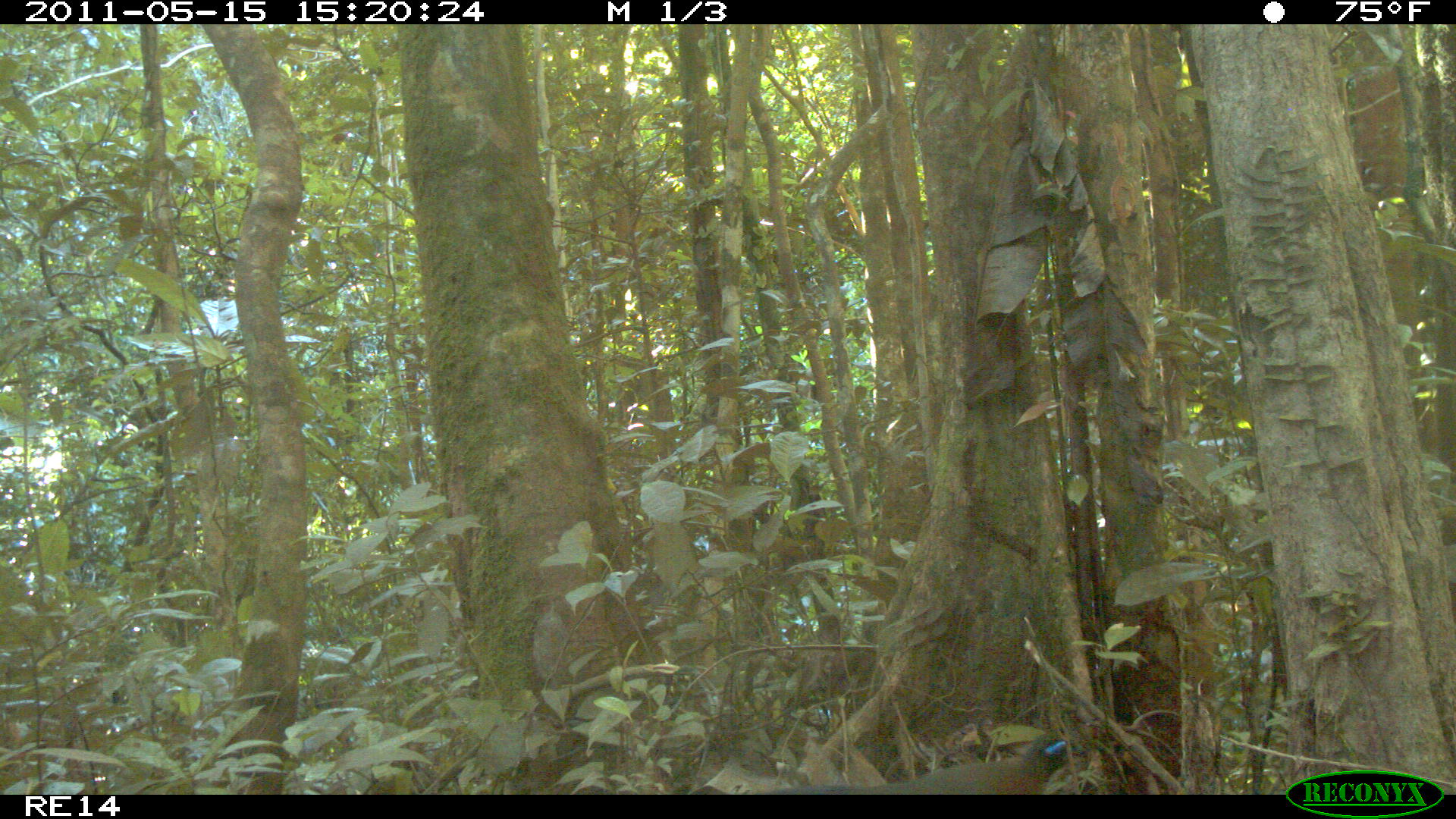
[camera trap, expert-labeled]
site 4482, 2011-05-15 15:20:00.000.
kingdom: Animalia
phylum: Chordata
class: Aves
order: Cuculiformes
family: Cuculidae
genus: Coua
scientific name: Coua serriana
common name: red-breasted coua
Coua serriana (red-breasted coua), count 2.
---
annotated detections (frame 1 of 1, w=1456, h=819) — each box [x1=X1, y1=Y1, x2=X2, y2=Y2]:
coua serriana: [x1=739, y1=691, x2=1086, y2=804]